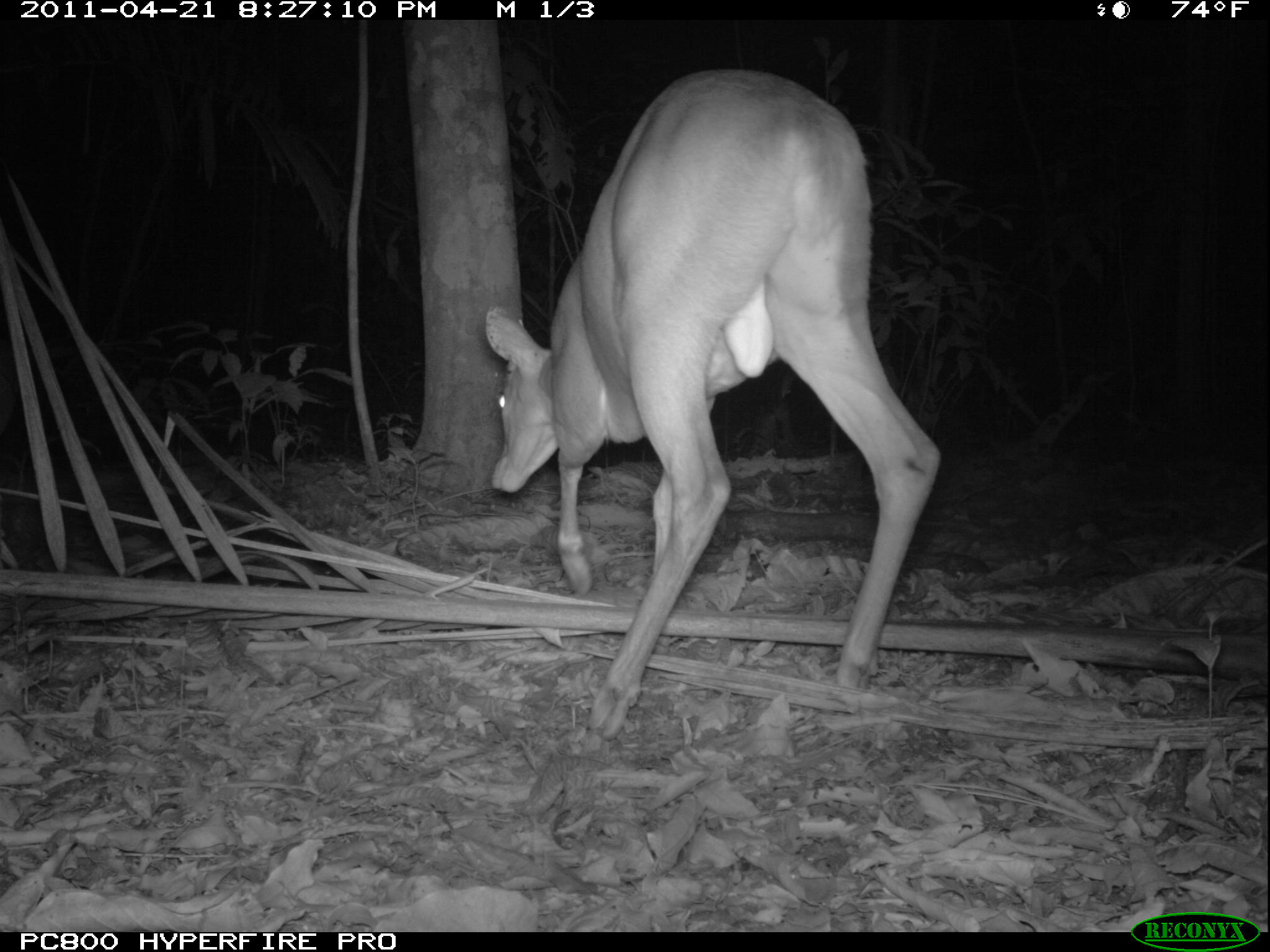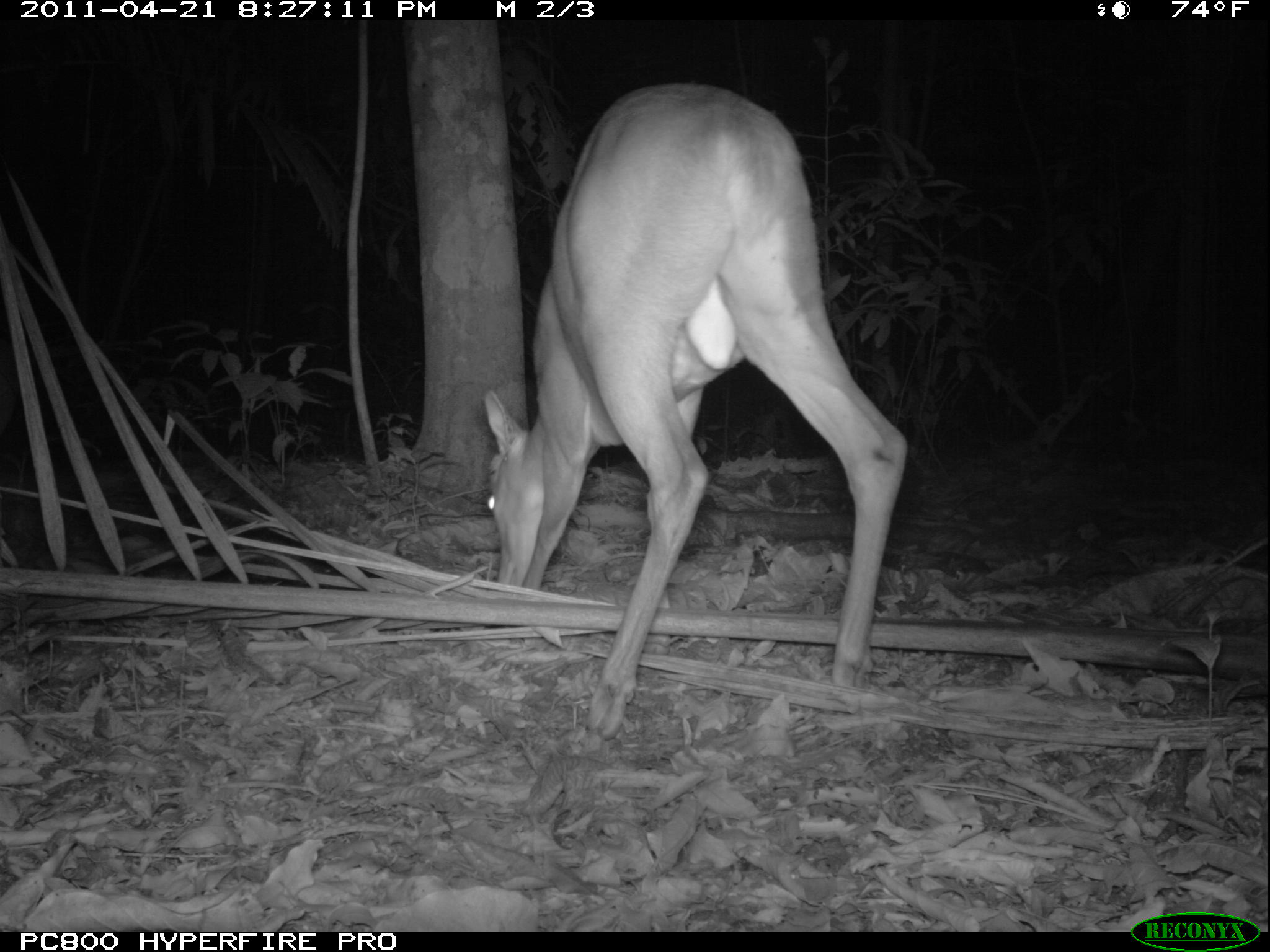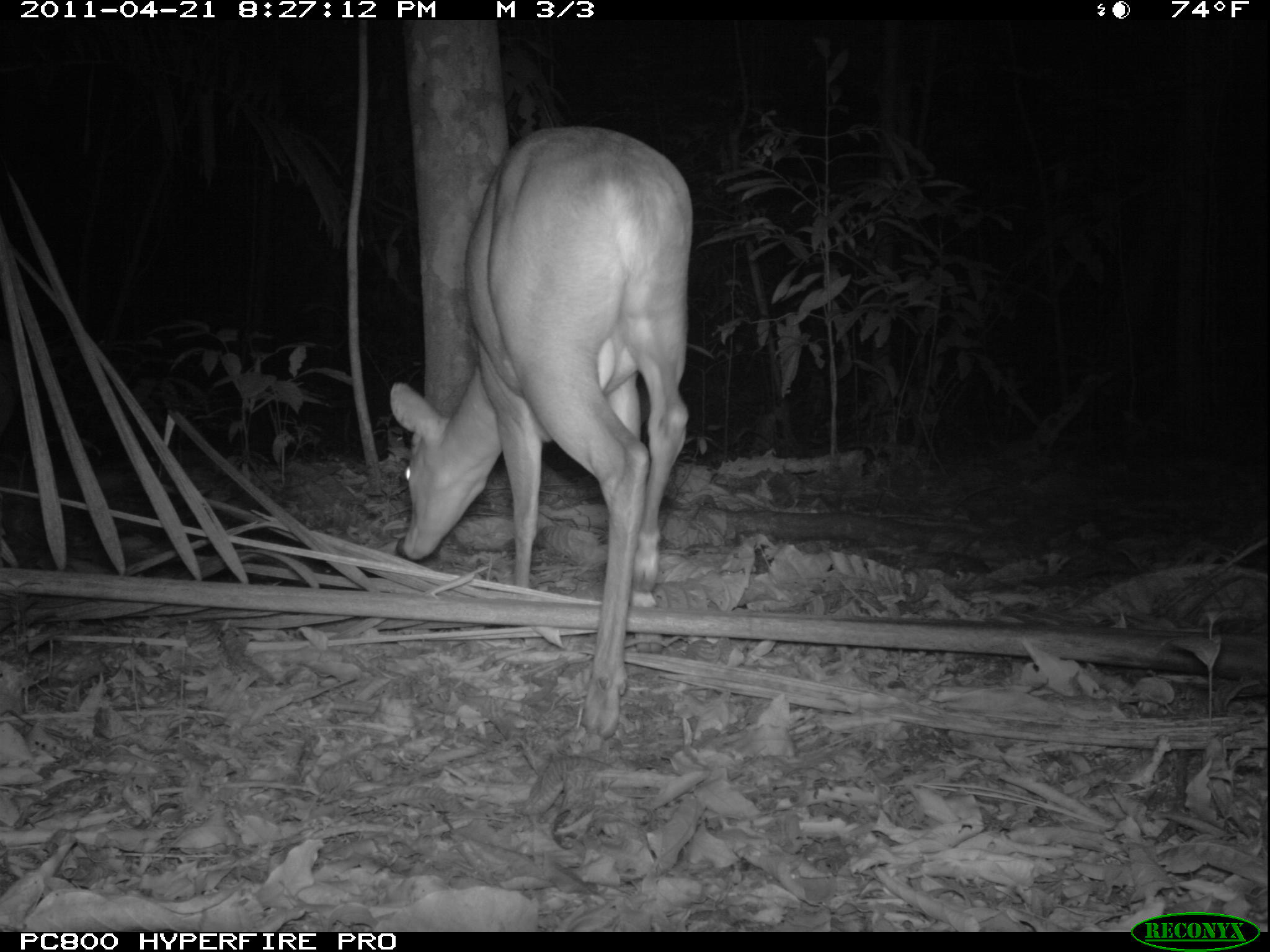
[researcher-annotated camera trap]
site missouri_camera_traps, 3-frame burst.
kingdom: Animalia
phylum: Chordata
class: Mammalia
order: Artiodactyla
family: Cervidae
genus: Mazama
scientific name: Mazama americana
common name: red brocket deer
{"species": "red brocket deer (Mazama americana)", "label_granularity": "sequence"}